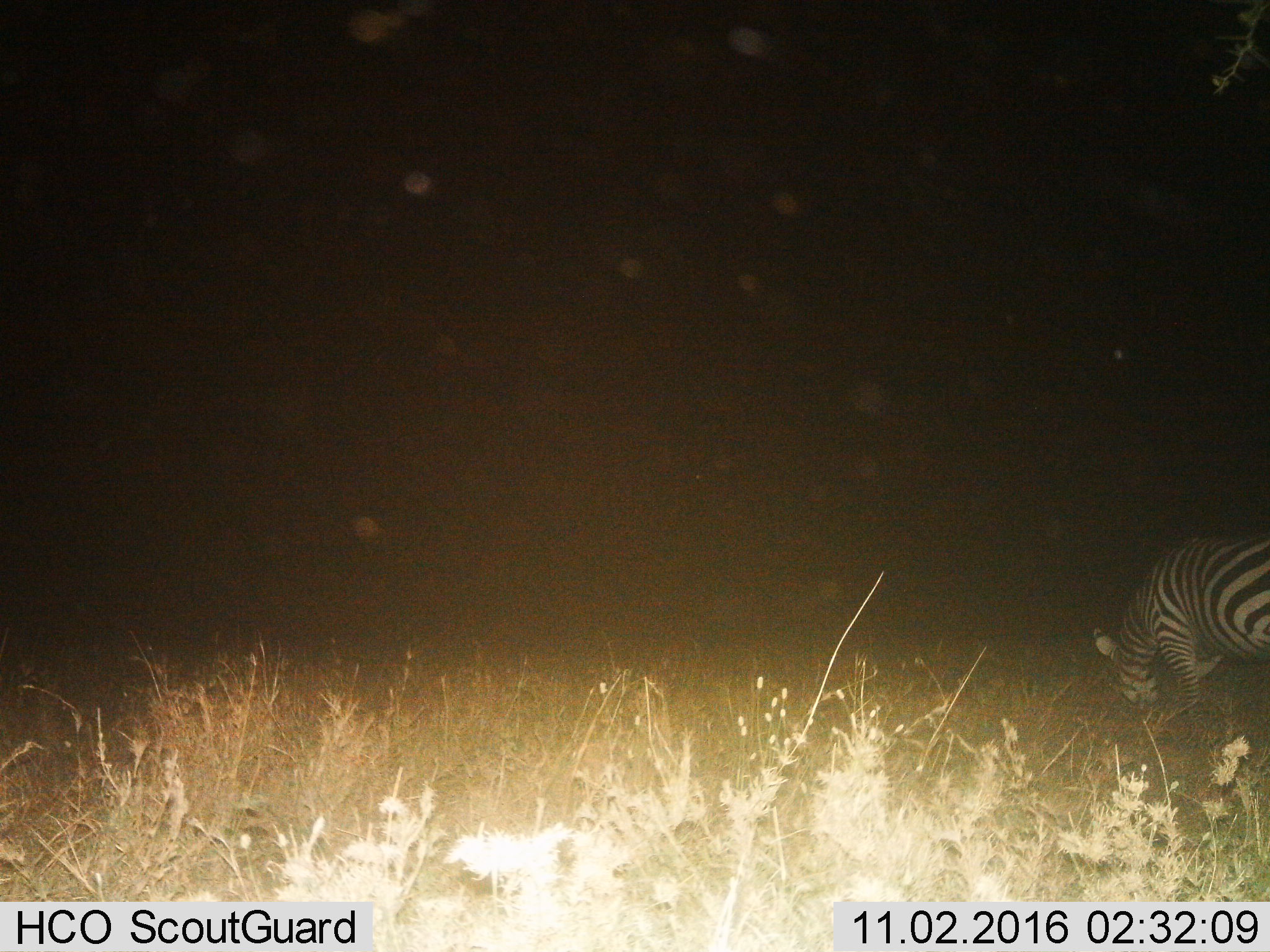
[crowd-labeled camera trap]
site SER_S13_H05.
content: unidentified animal